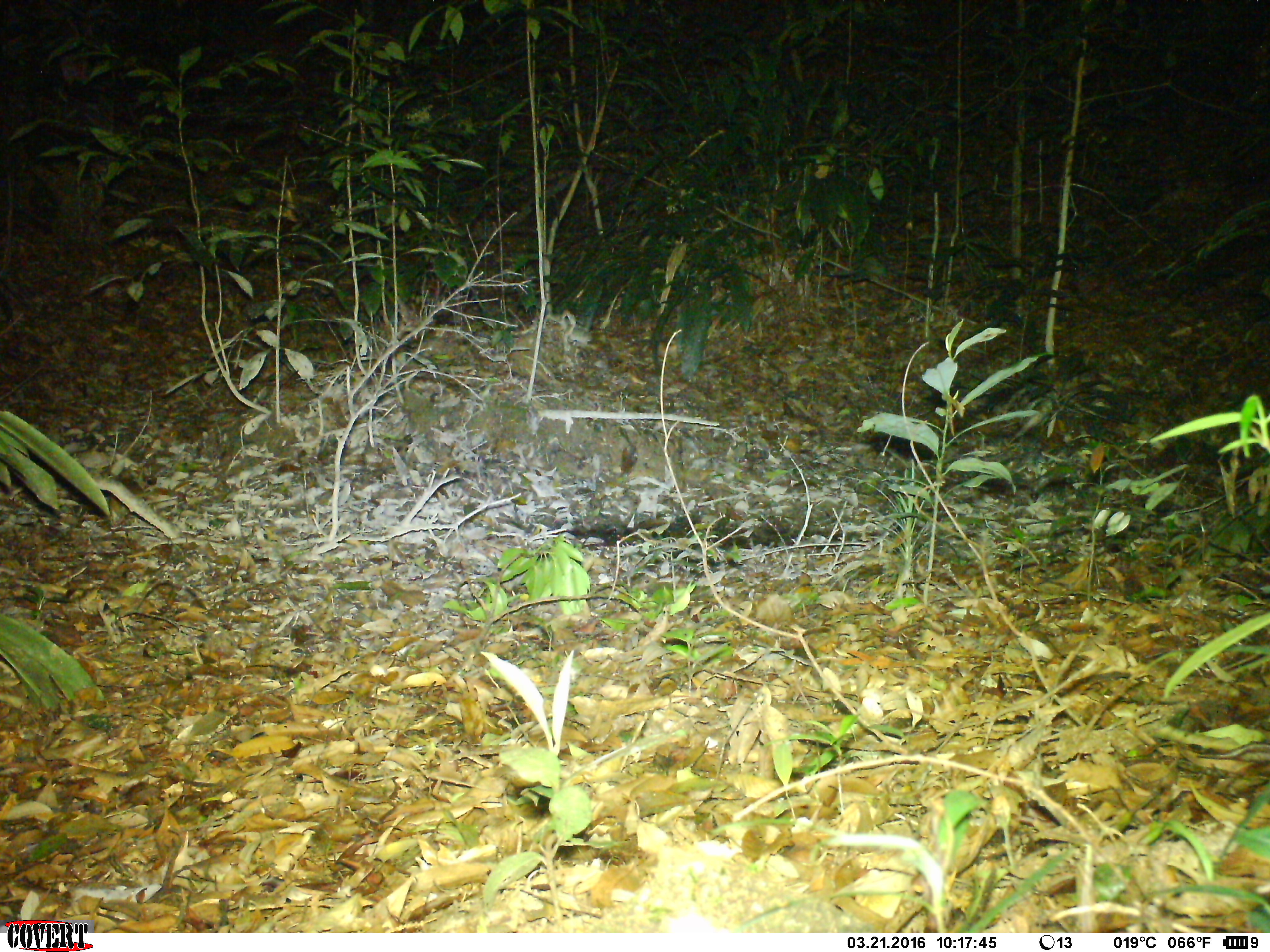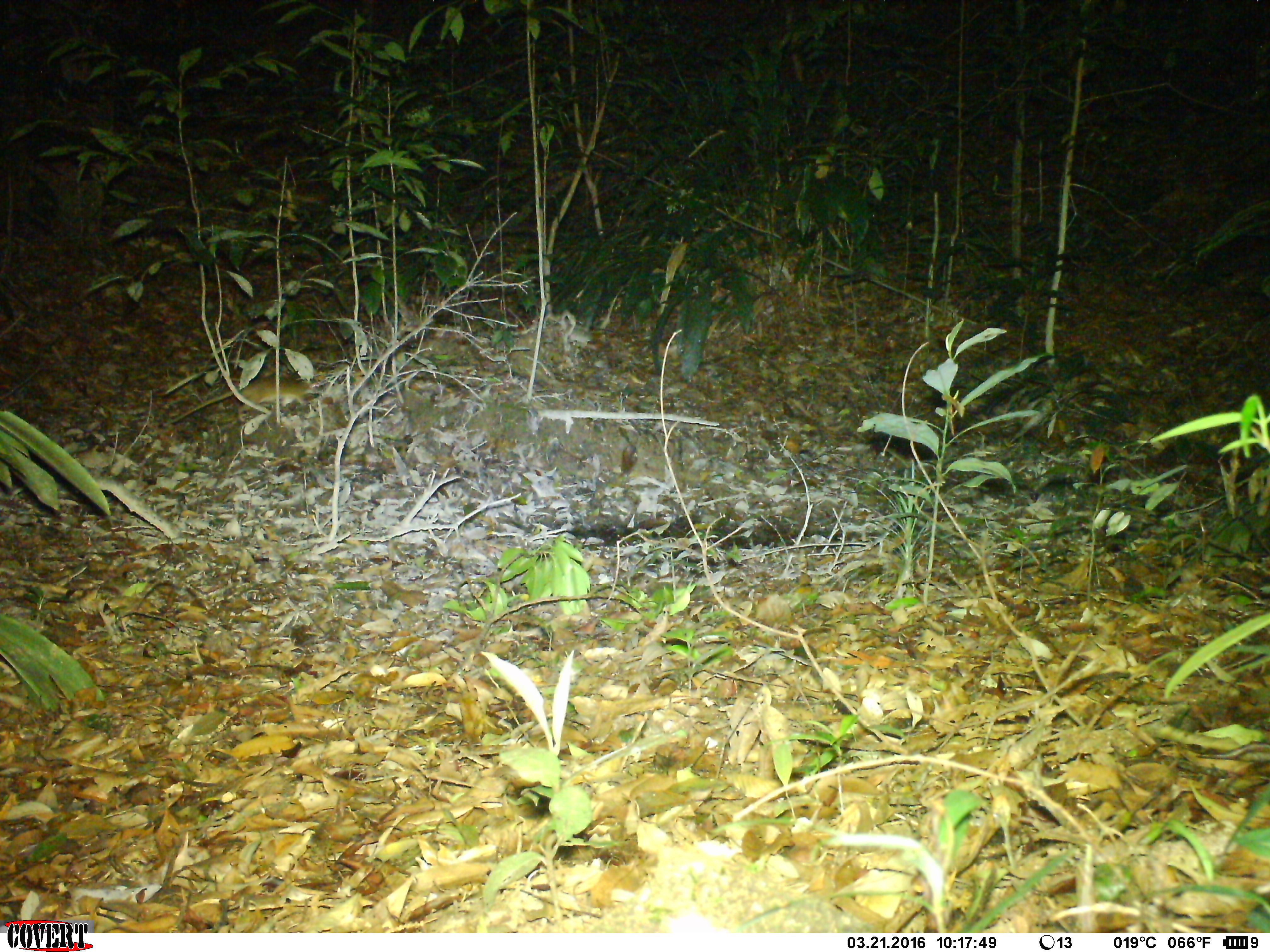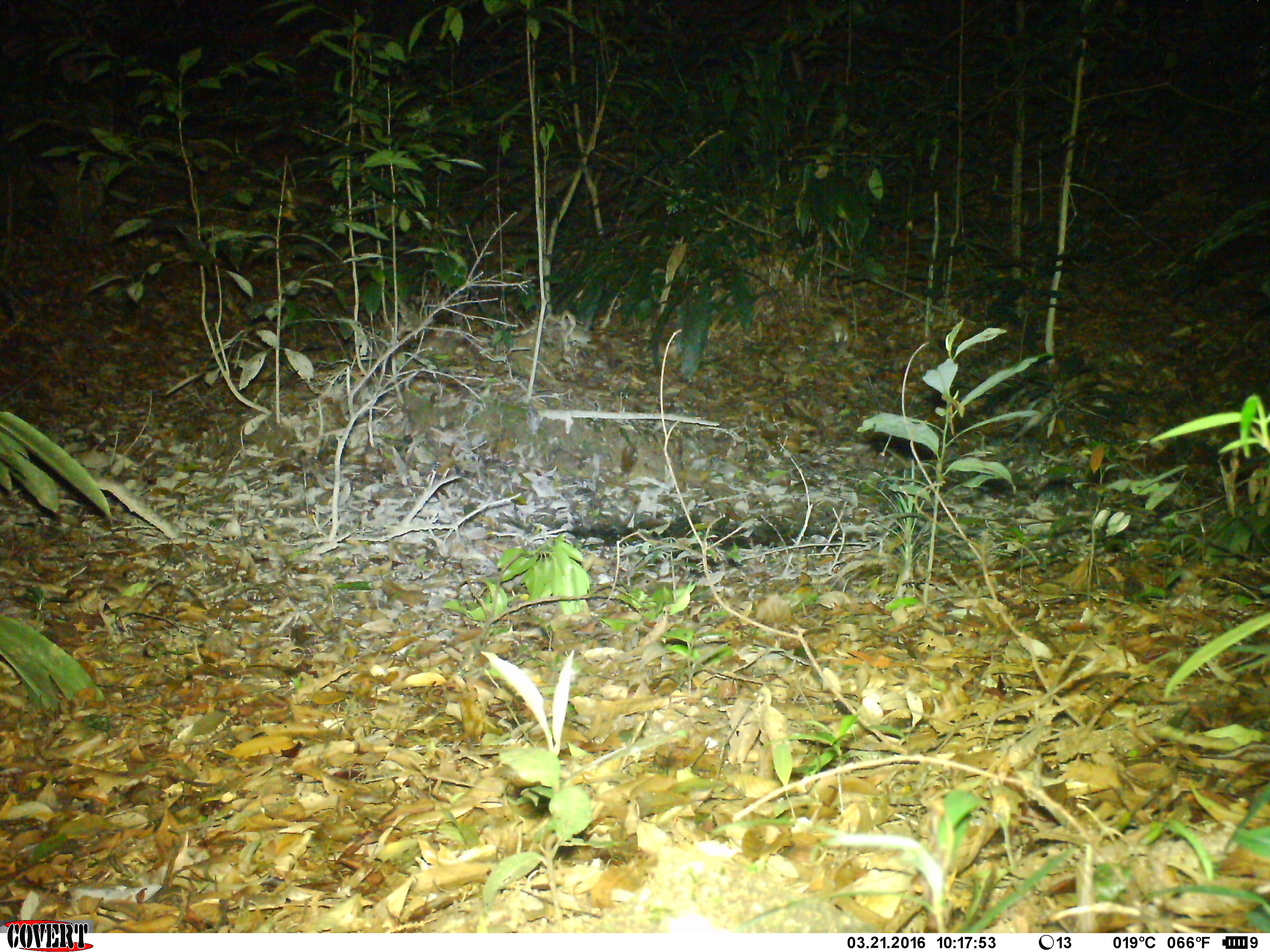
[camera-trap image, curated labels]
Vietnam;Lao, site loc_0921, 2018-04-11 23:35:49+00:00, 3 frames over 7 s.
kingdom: Animalia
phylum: Chordata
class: Mammalia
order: Rodentia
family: Muridae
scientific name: Muridae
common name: old-world mice and rats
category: unidentified murid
Unidentified murid (old-world mice and rats) (Muridae). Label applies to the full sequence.